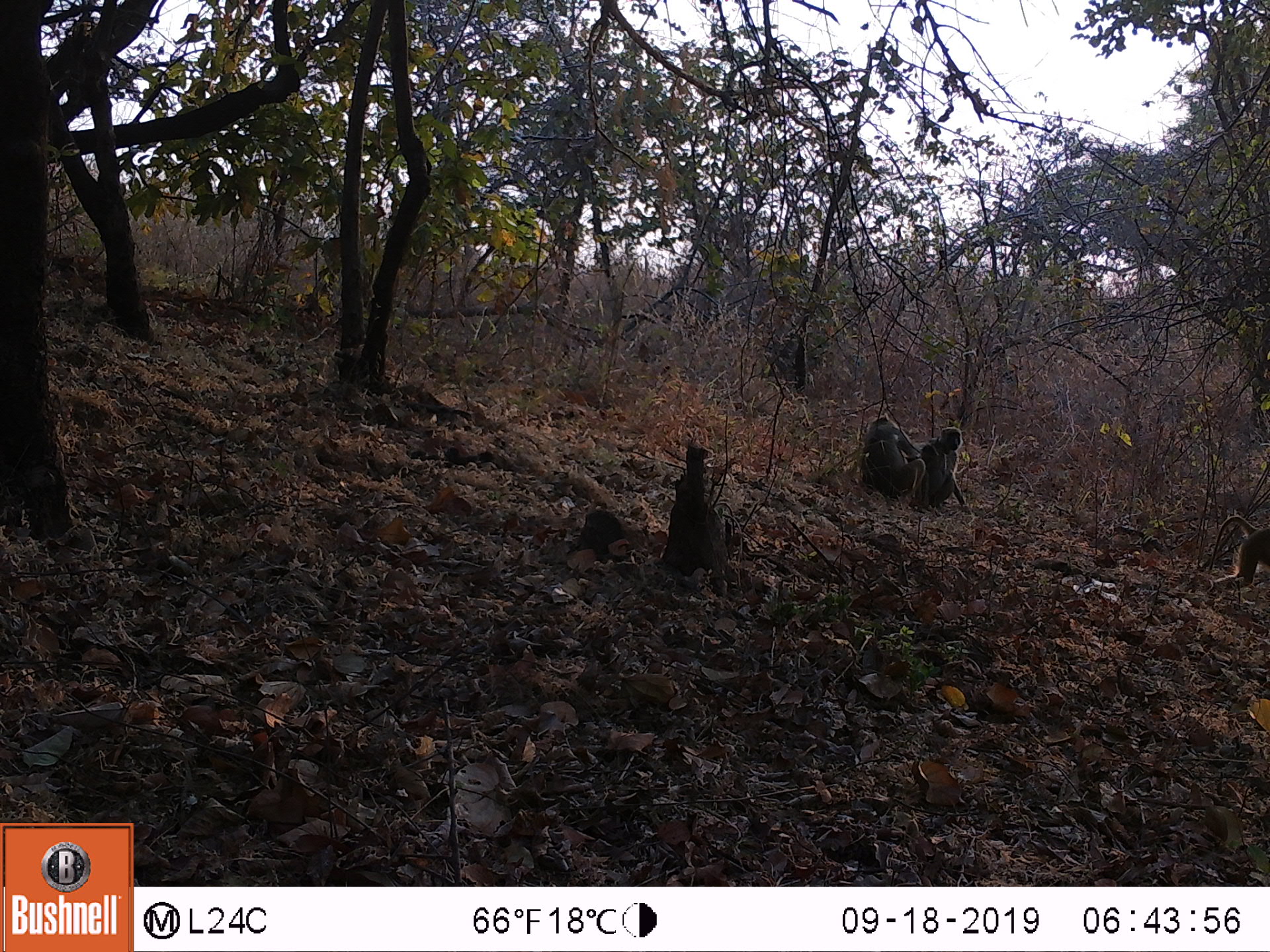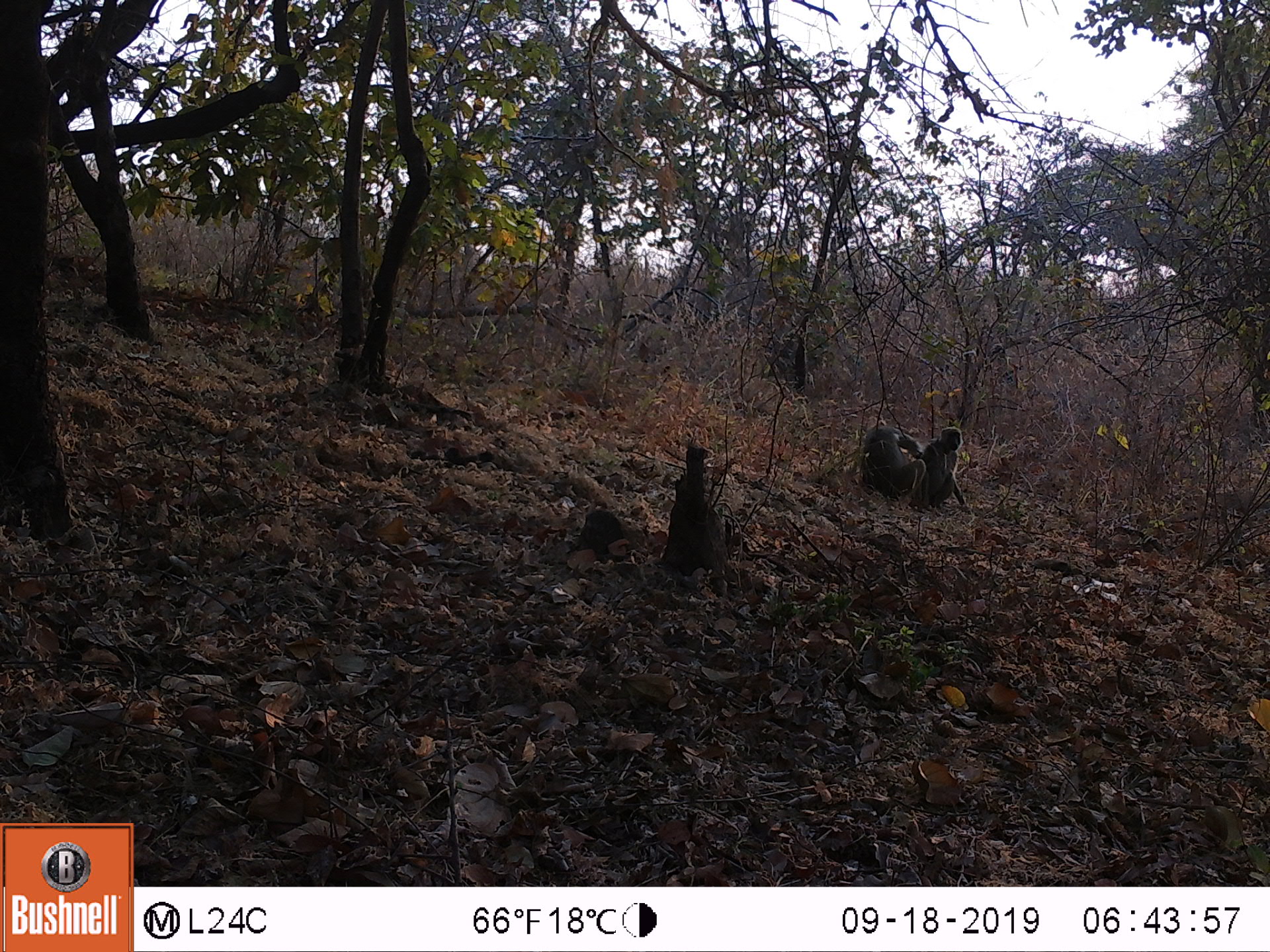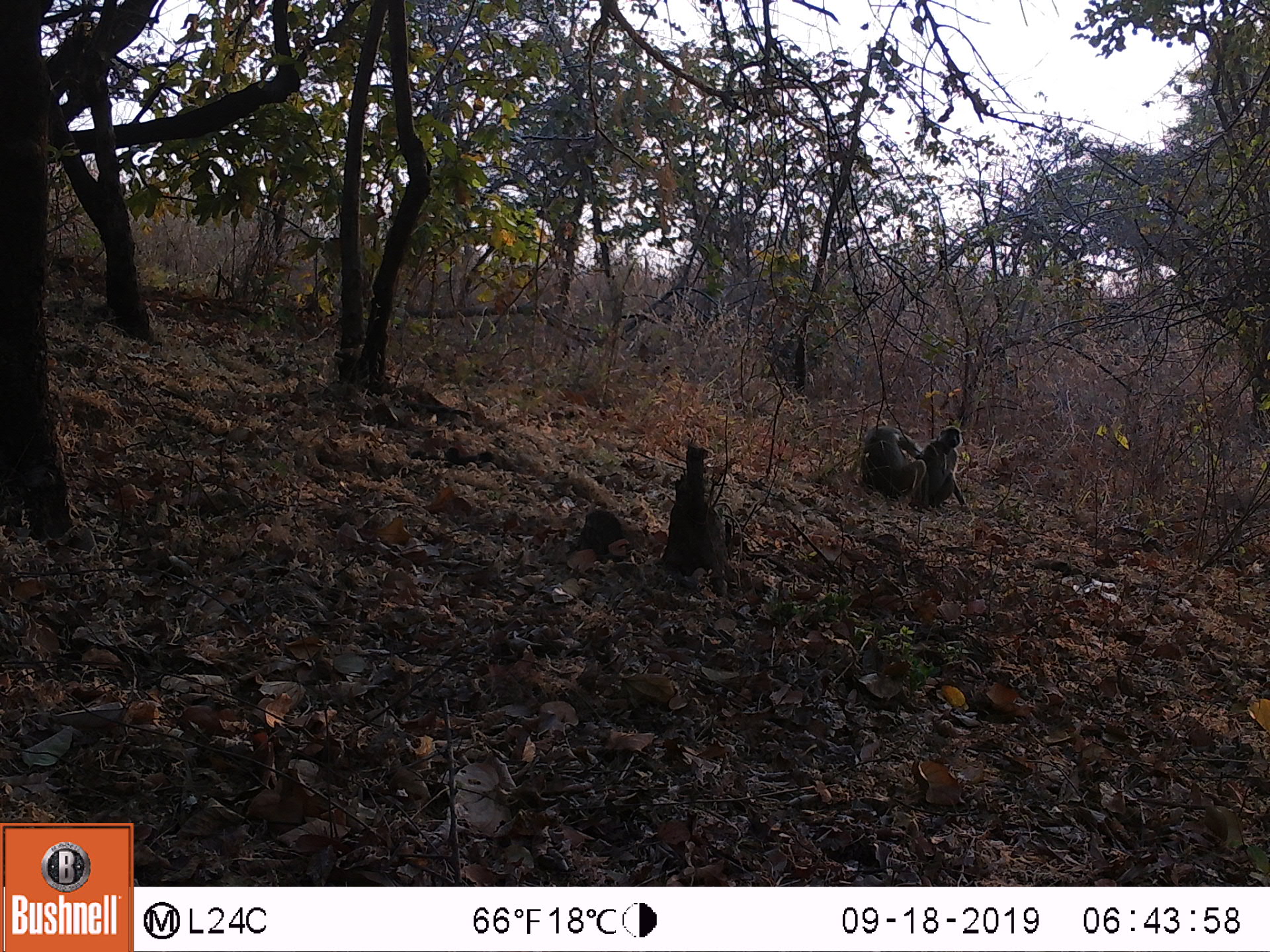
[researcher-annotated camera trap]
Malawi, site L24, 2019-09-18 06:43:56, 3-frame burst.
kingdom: Animalia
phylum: Chordata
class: Mammalia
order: Primates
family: Cercopithecidae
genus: Papio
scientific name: Papio cynocephalus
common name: yellow baboon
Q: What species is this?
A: Yellow baboon (Papio cynocephalus).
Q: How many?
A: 3.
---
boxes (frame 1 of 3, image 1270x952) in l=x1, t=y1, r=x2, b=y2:
yellow baboon: l=858, t=407, r=914, b=506; l=919, t=415, r=971, b=518; l=1202, t=515, r=1262, b=597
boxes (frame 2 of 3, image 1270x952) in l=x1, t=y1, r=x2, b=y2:
yellow baboon: l=860, t=417, r=919, b=503; l=921, t=424, r=978, b=510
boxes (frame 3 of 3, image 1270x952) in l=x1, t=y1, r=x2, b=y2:
yellow baboon: l=860, t=414, r=919, b=515; l=922, t=421, r=971, b=522